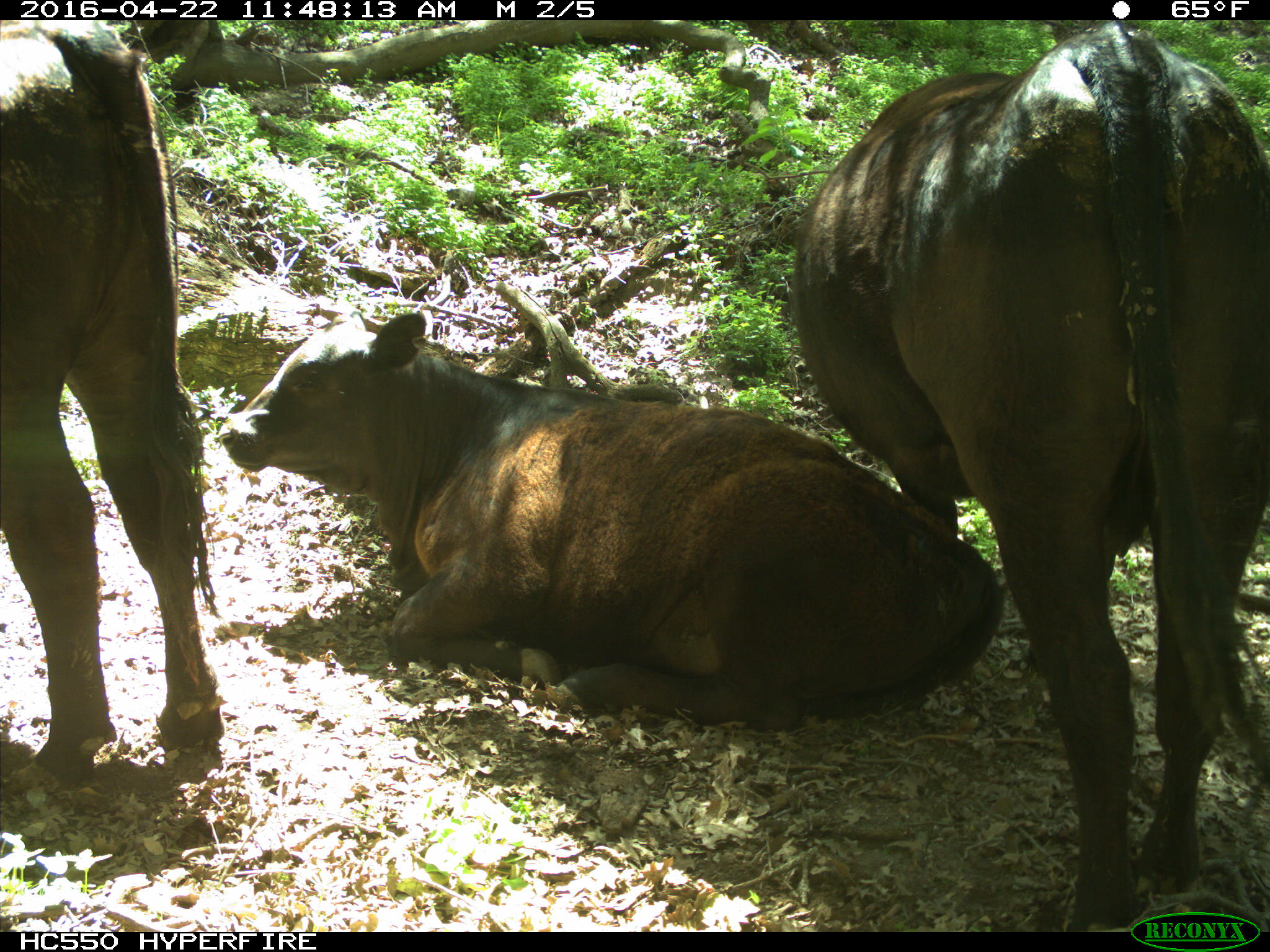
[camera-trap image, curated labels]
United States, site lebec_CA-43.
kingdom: Animalia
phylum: Chordata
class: Mammalia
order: Artiodactyla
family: Bovidae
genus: Bos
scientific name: Bos taurus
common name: domestic cow